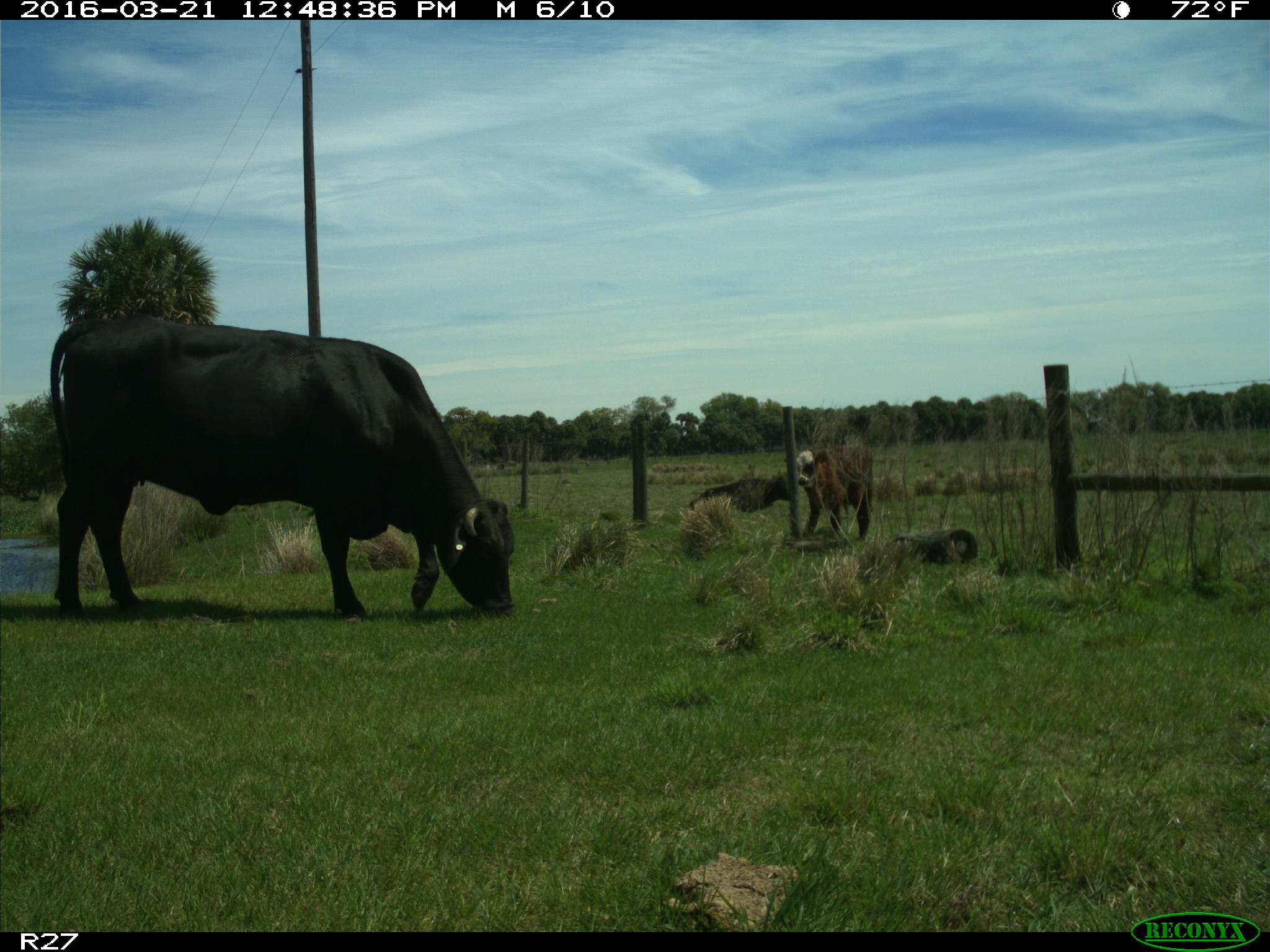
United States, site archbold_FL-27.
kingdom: Animalia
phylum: Chordata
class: Mammalia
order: Artiodactyla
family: Bovidae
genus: Bos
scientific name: Bos taurus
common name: domestic cow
Bos taurus (domestic cow).